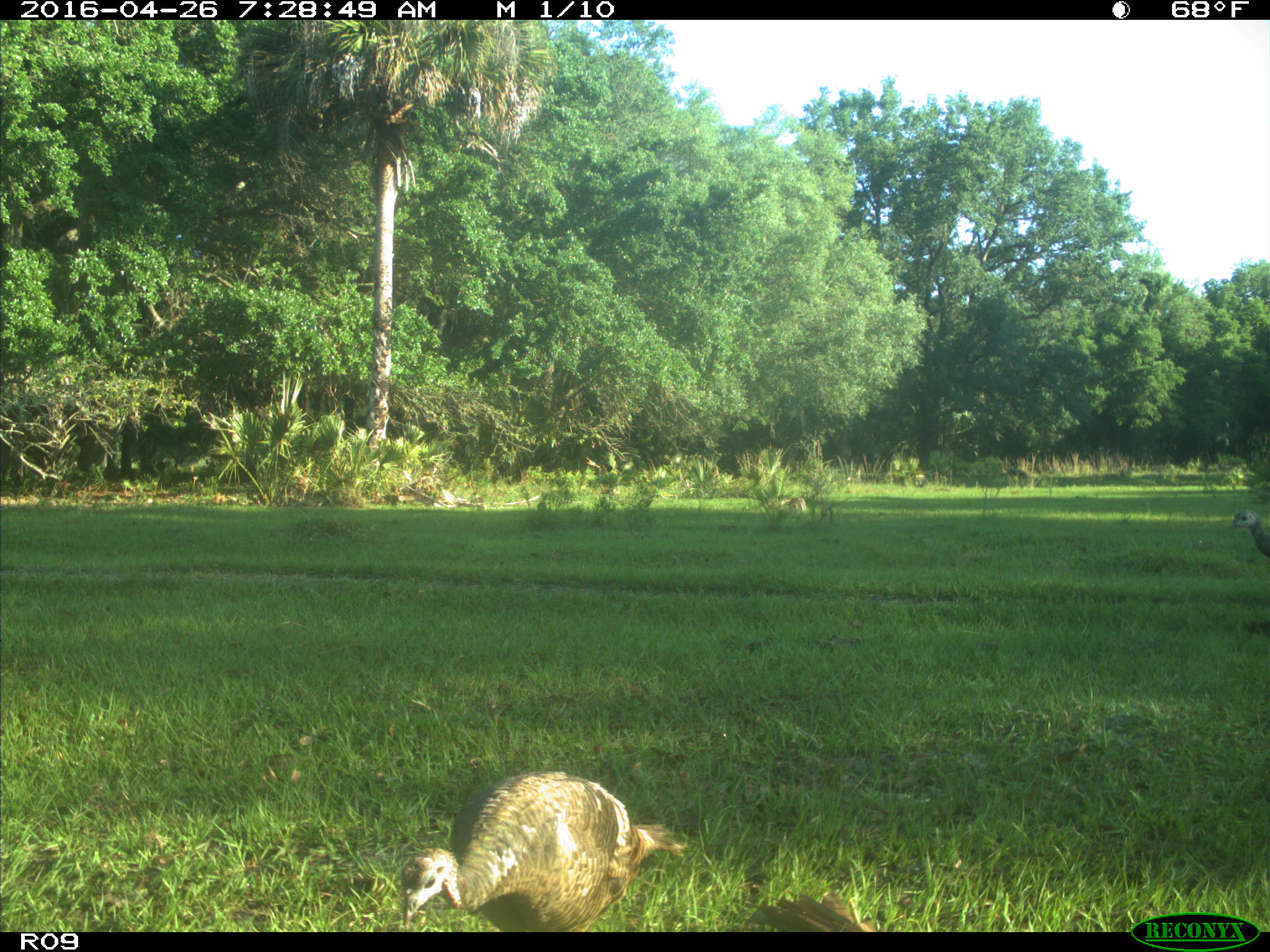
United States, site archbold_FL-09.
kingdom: Animalia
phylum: Chordata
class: Aves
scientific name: Aves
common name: birds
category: unidentified bird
Unidentified bird (birds) (Aves).